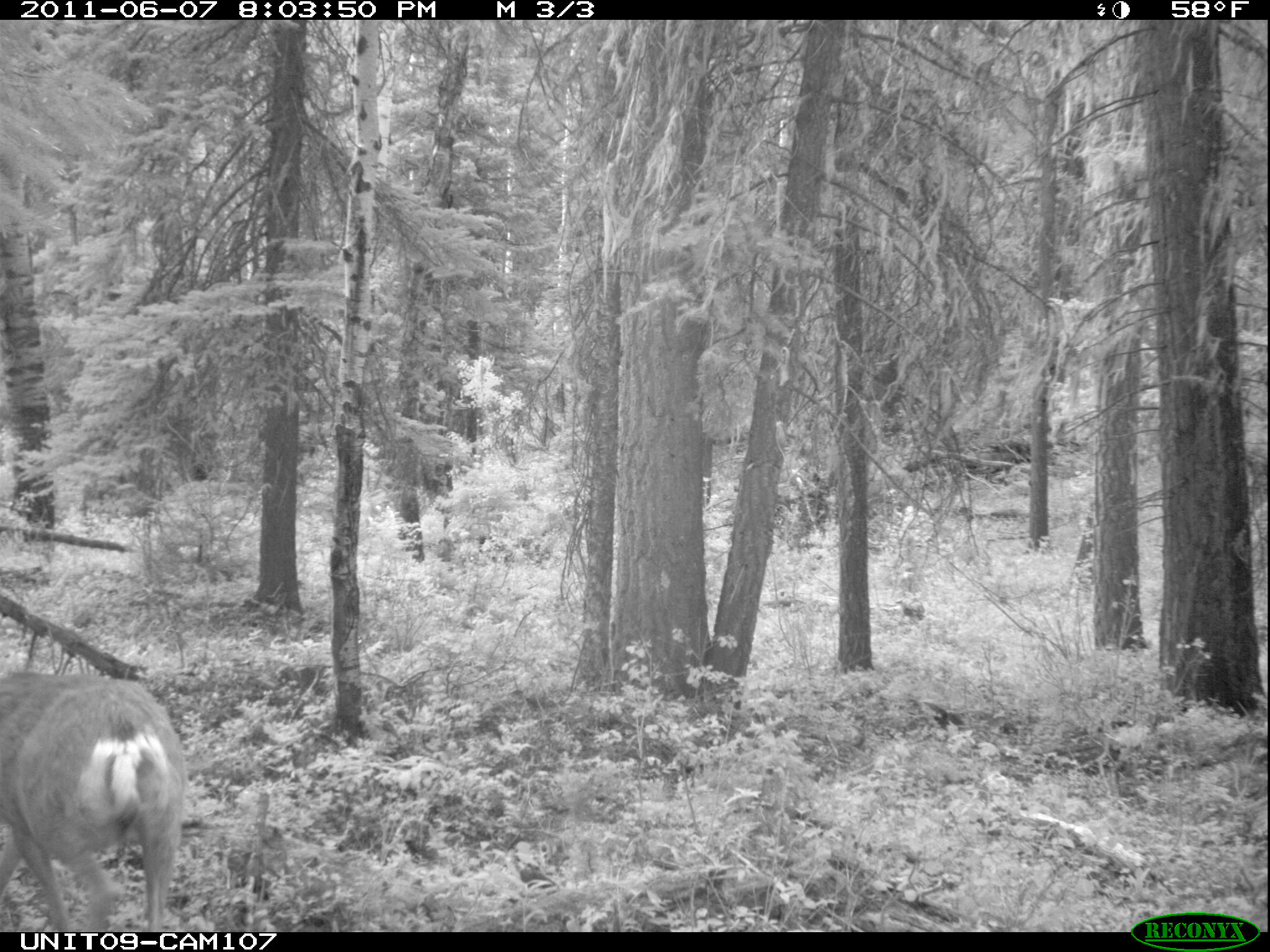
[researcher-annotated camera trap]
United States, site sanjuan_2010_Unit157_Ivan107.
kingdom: Animalia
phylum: Chordata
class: Mammalia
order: Artiodactyla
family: Cervidae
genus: Odocoileus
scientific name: Odocoileus hemionus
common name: mule deer